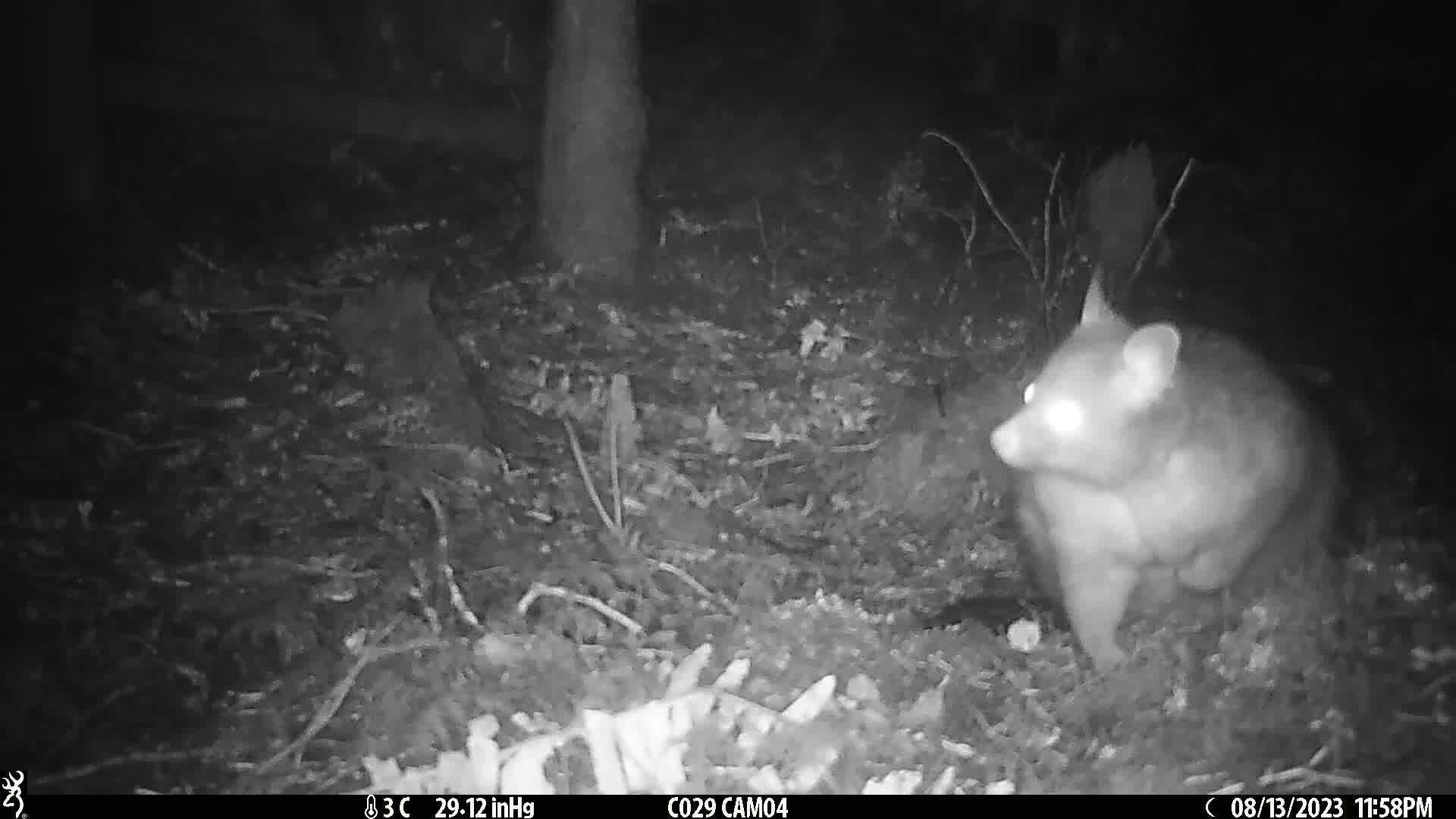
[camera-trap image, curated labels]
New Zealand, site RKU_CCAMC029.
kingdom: Animalia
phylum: Chordata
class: Mammalia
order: Diprotodontia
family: Phalangeridae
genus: Trichosurus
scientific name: Trichosurus vulpecula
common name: common brushtail possum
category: possum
Possum (common brushtail possum) (Trichosurus vulpecula).